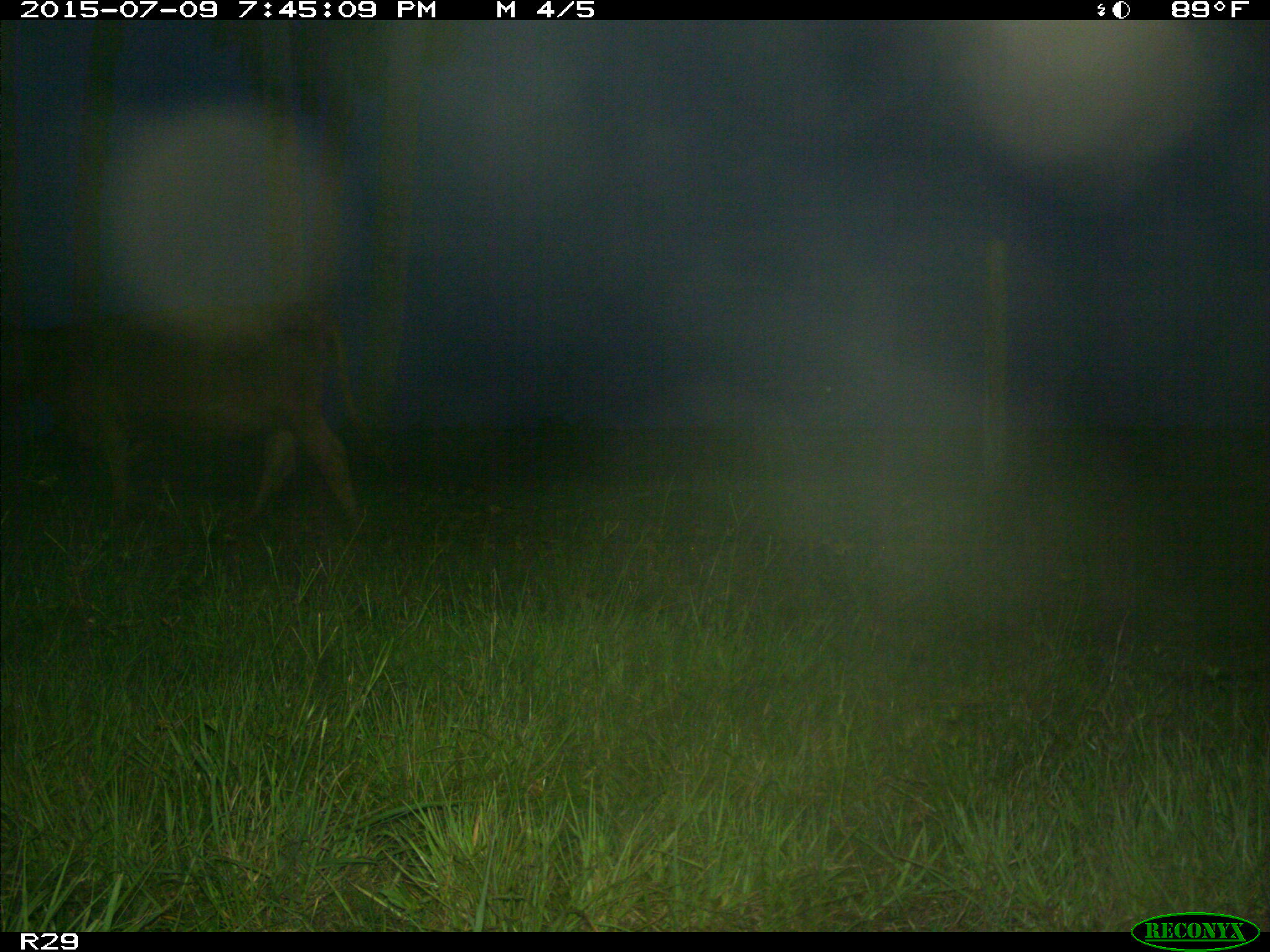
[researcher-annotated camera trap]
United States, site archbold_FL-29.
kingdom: Animalia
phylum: Chordata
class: Mammalia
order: Artiodactyla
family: Bovidae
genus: Bos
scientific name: Bos taurus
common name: domestic cow